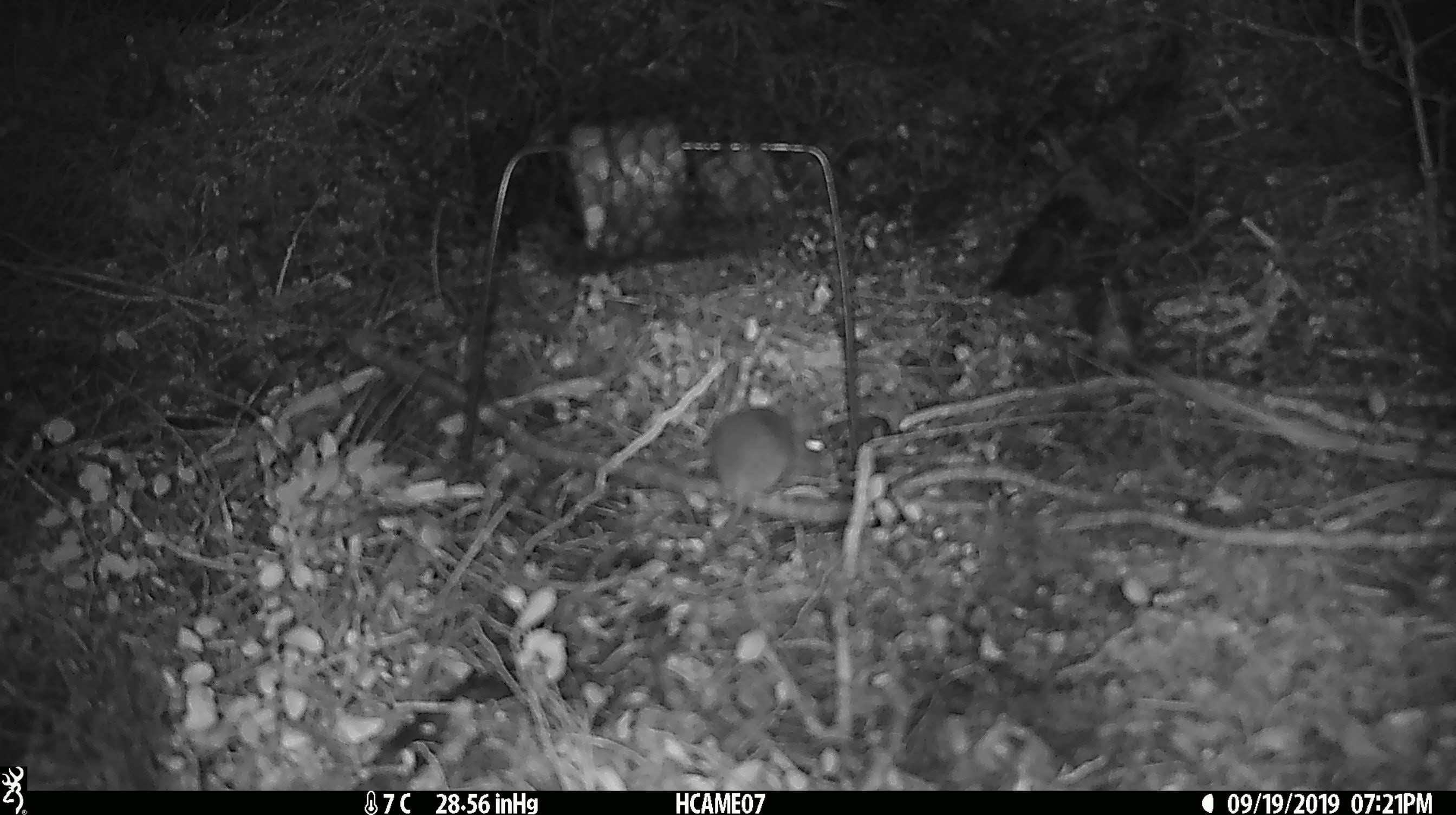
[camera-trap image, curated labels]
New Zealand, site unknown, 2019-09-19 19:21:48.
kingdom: Animalia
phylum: Chordata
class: Mammalia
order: Rodentia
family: Muridae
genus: Mus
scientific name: Mus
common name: mouse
Mouse (Mus).